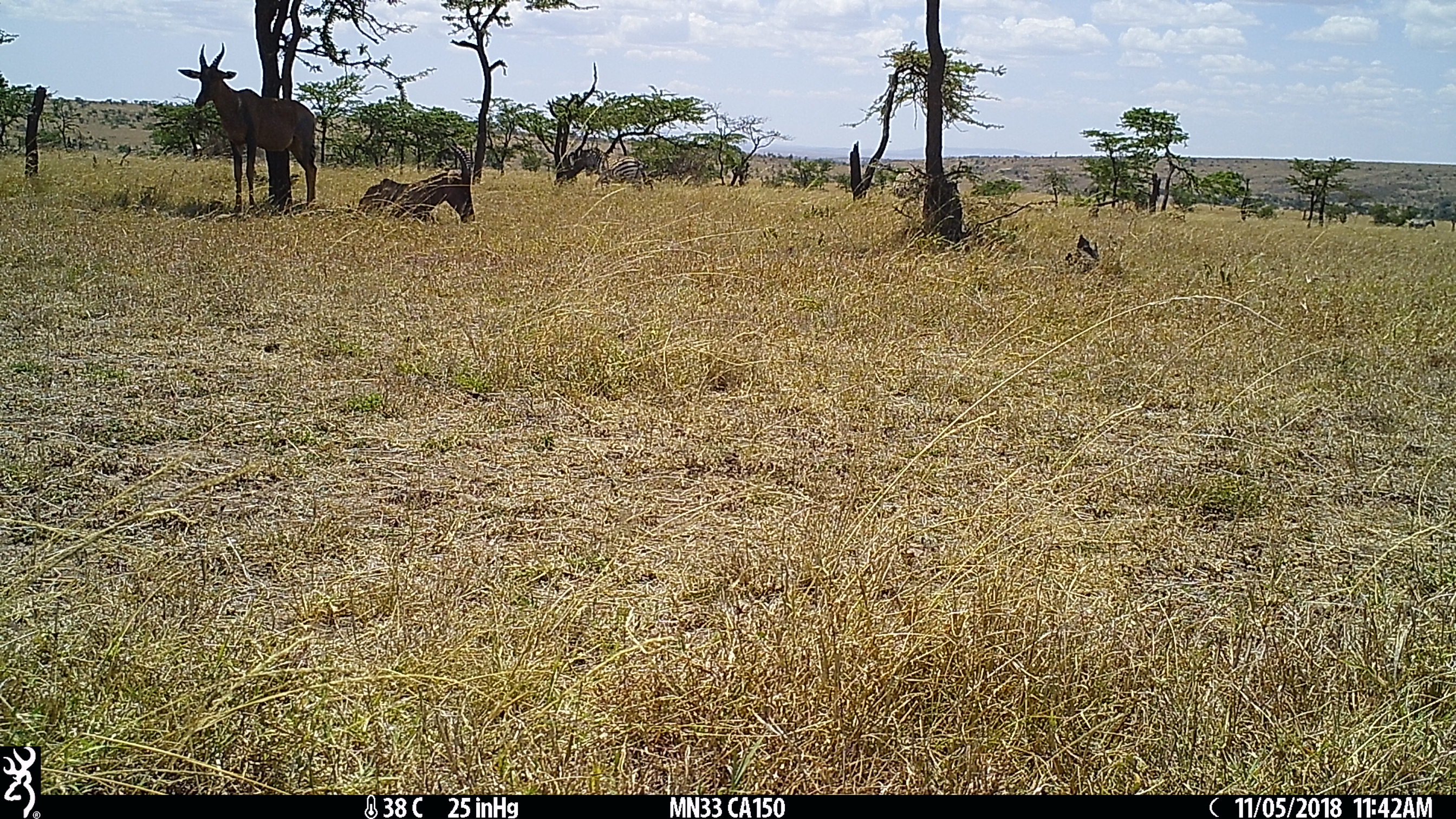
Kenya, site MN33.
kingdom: Animalia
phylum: Chordata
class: Mammalia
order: Perissodactyla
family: Equidae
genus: Equus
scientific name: Equus quagga burchellii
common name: burchell's zebra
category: zebra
Zebra (burchell's zebra) (Equus quagga burchellii).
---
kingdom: Animalia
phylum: Chordata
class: Mammalia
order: Artiodactyla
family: Bovidae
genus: Damaliscus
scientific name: Damaliscus lunatus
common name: topi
Topi (Damaliscus lunatus).